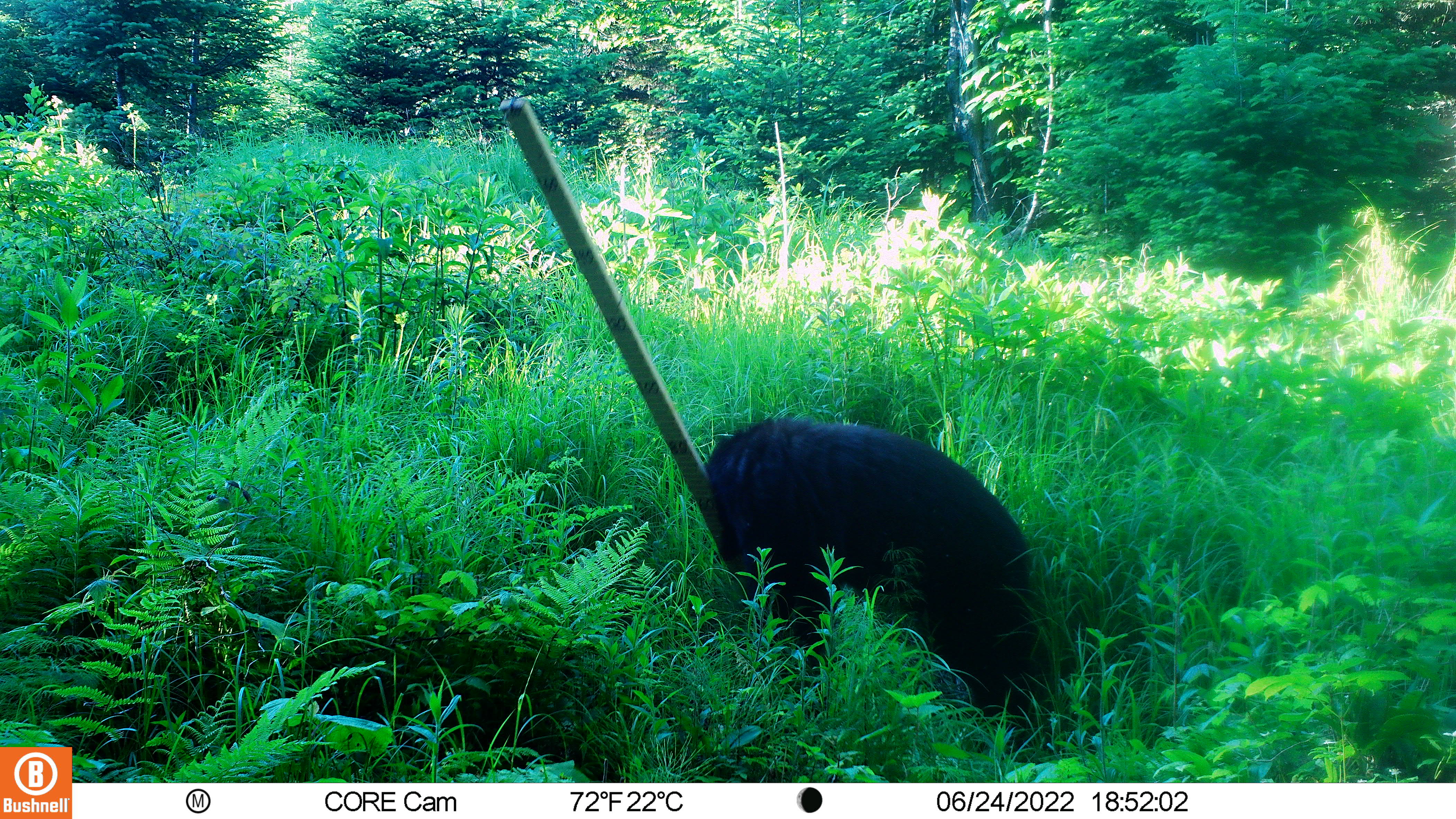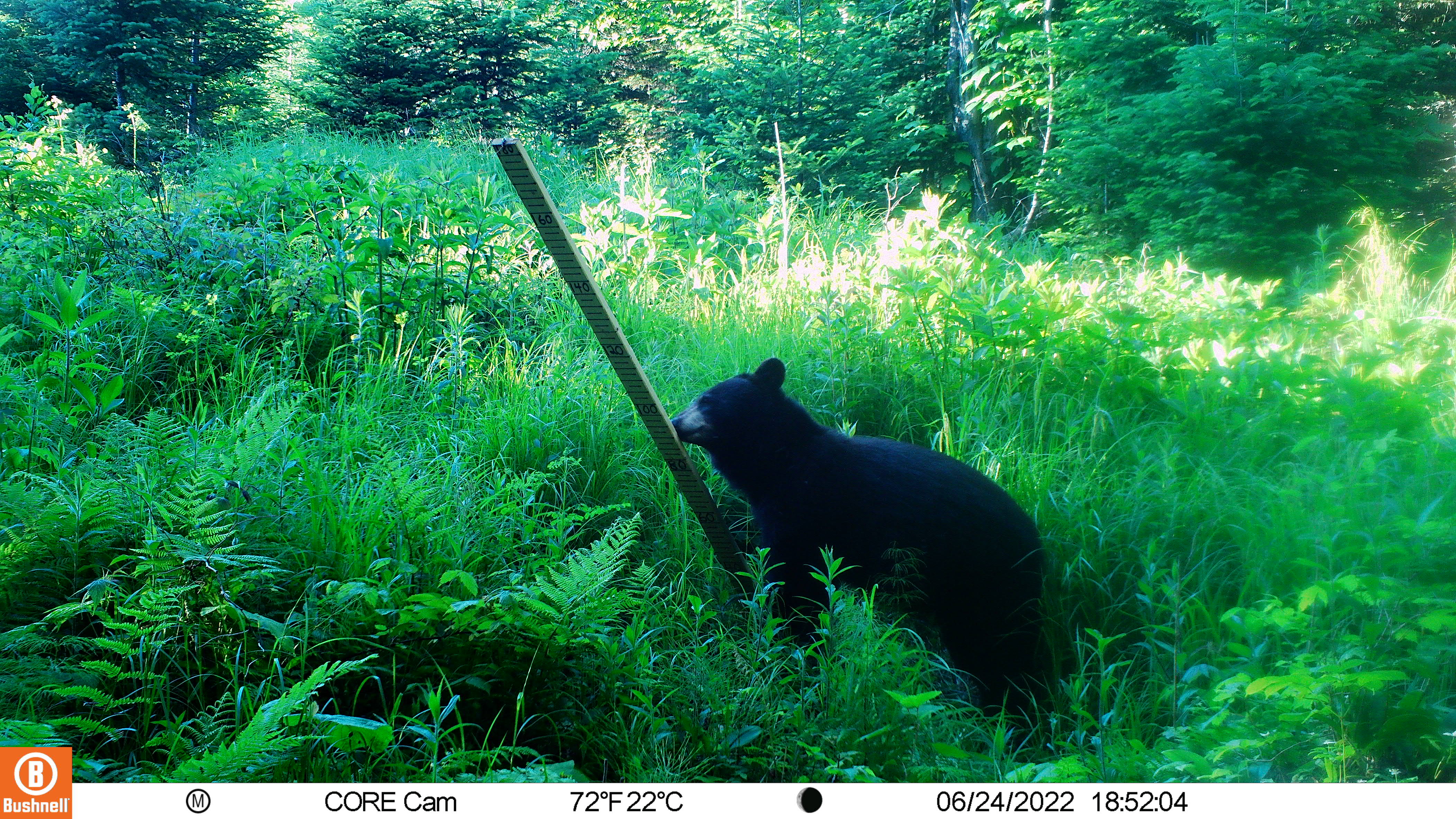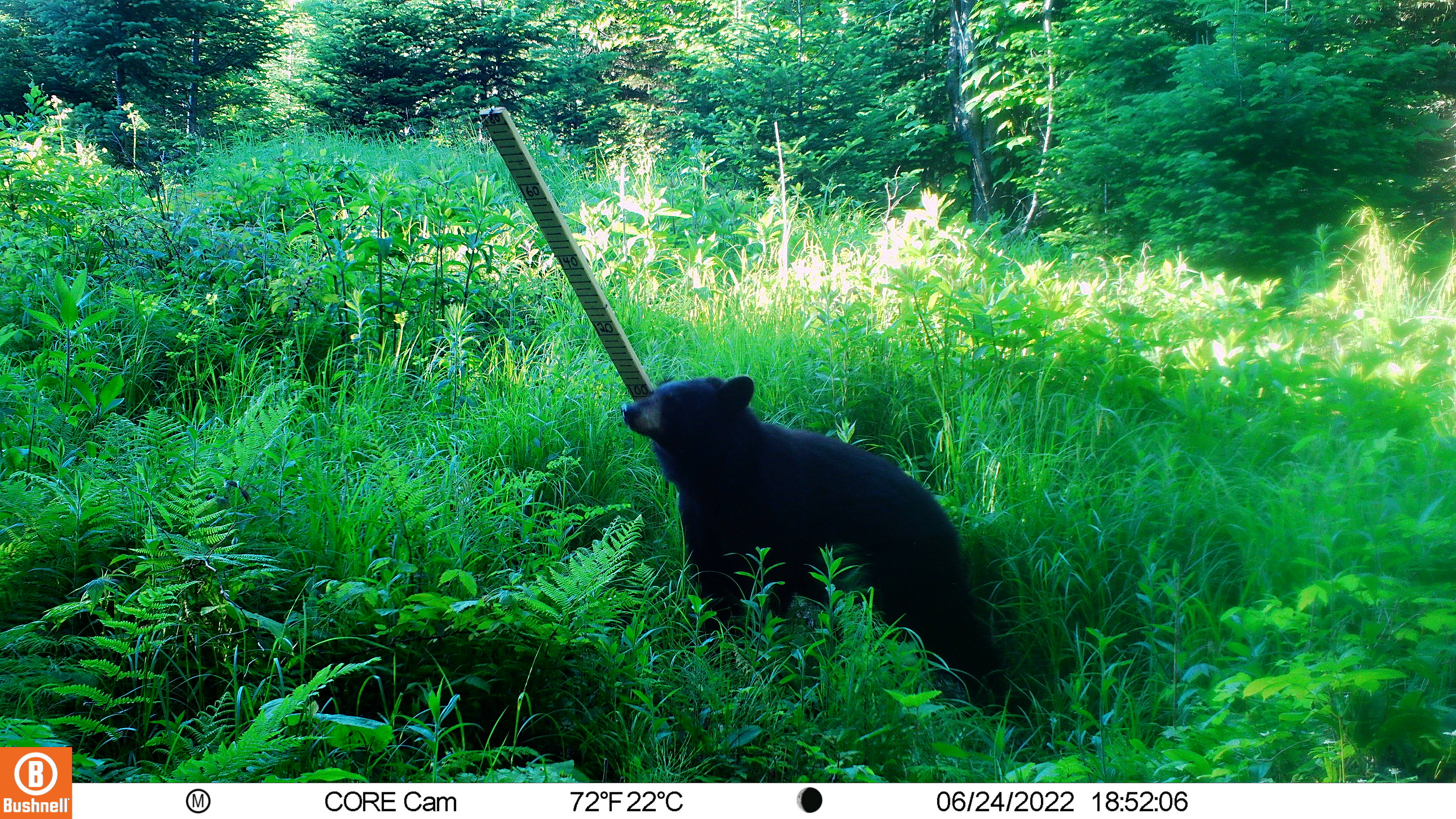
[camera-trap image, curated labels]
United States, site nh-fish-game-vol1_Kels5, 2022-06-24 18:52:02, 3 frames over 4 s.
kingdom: Animalia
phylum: Chordata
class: Mammalia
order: Carnivora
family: Ursidae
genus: Ursus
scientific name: Ursus americanus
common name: black bear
Black bear (Ursus americanus).